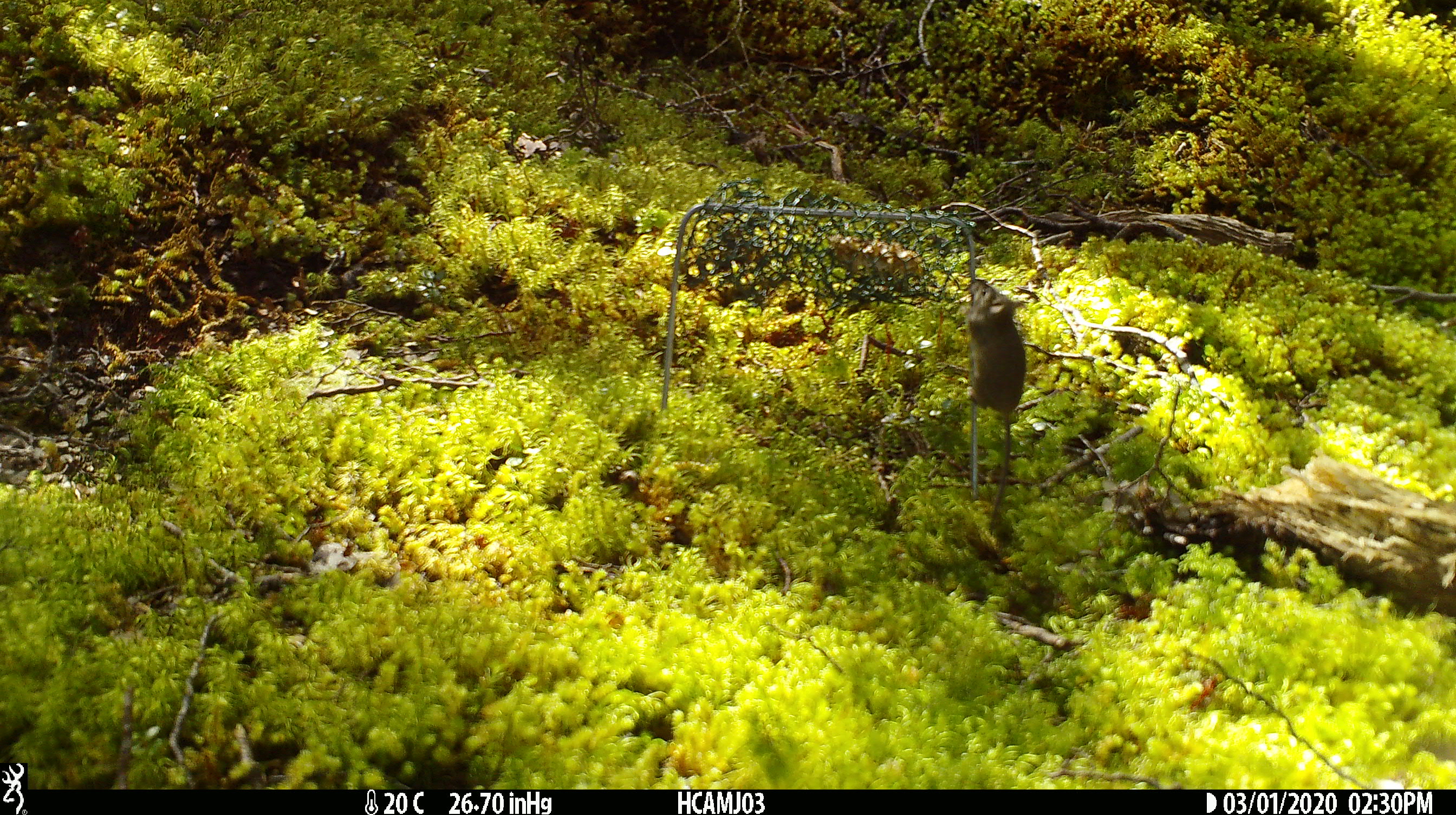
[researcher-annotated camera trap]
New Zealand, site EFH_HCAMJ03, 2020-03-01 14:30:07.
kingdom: Animalia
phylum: Chordata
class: Mammalia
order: Rodentia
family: Muridae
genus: Mus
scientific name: Mus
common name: mouse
Mouse (Mus).